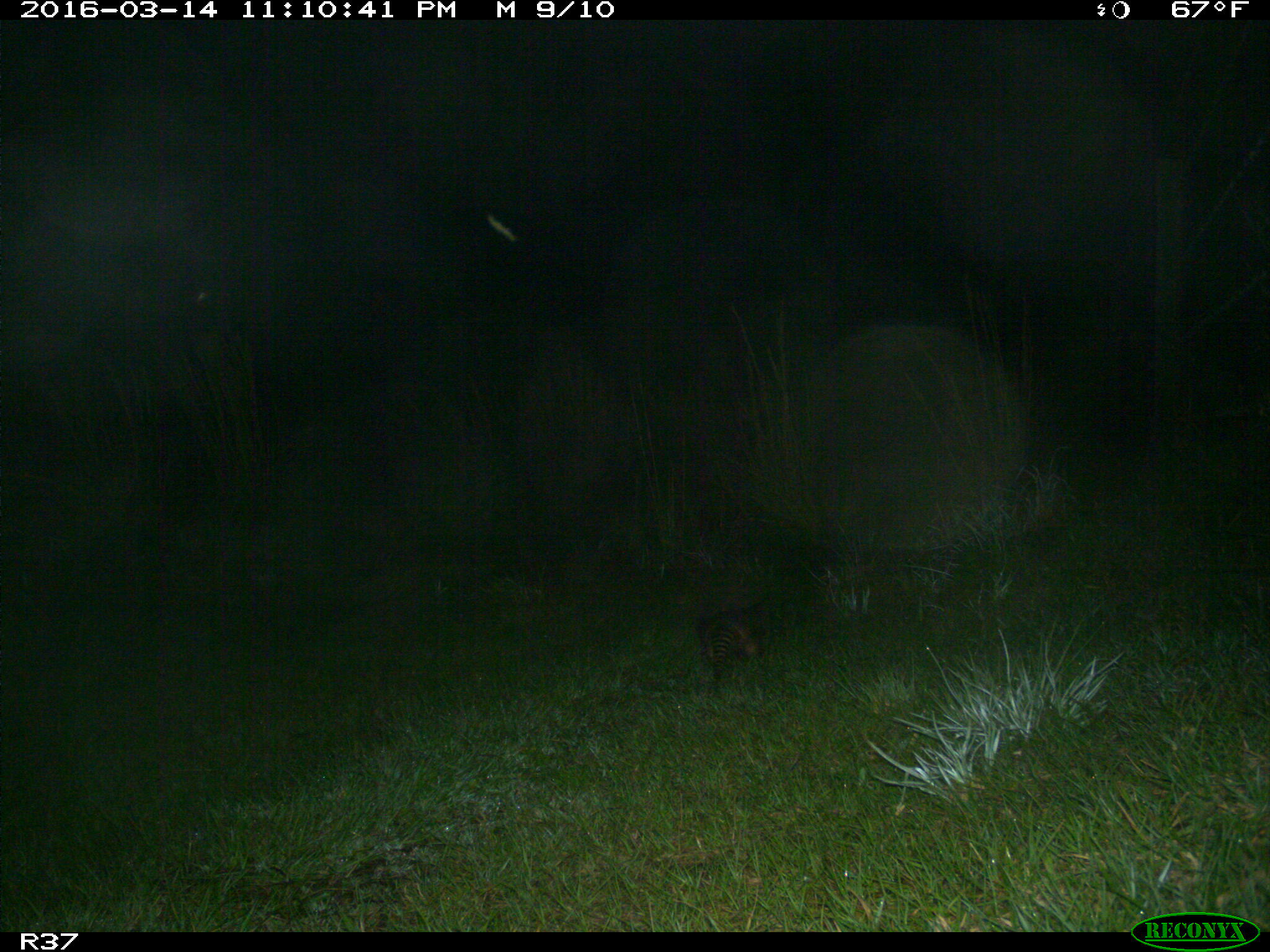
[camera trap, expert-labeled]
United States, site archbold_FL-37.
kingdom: Animalia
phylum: Chordata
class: Mammalia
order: Cingulata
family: Dasypodidae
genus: Dasypus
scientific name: Dasypus novemcinctus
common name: nine-banded armadillo